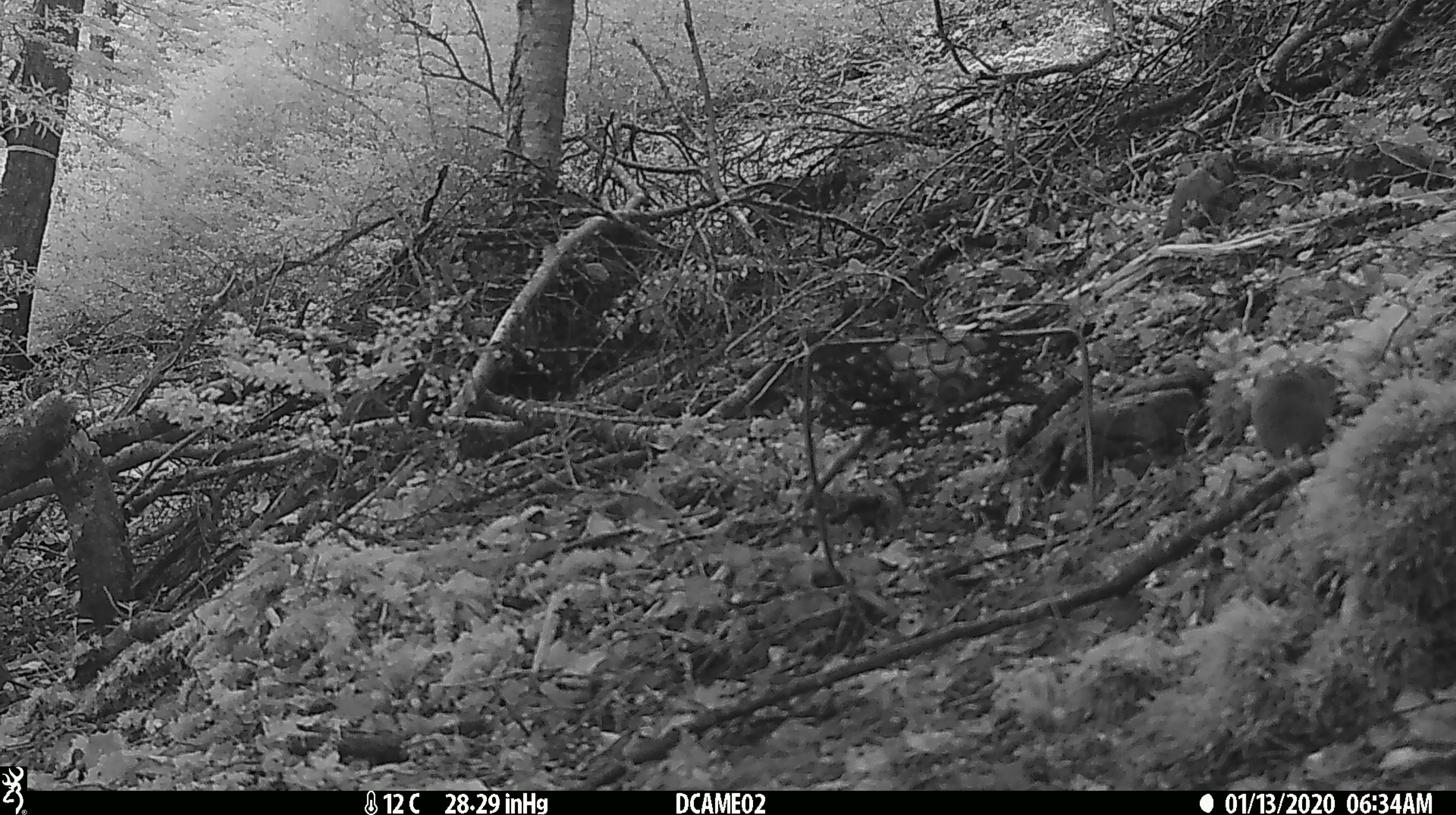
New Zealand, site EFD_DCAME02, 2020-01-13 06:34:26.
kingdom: Animalia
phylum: Chordata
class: Mammalia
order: Rodentia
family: Muridae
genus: Mus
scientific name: Mus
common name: mouse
Mouse (Mus).